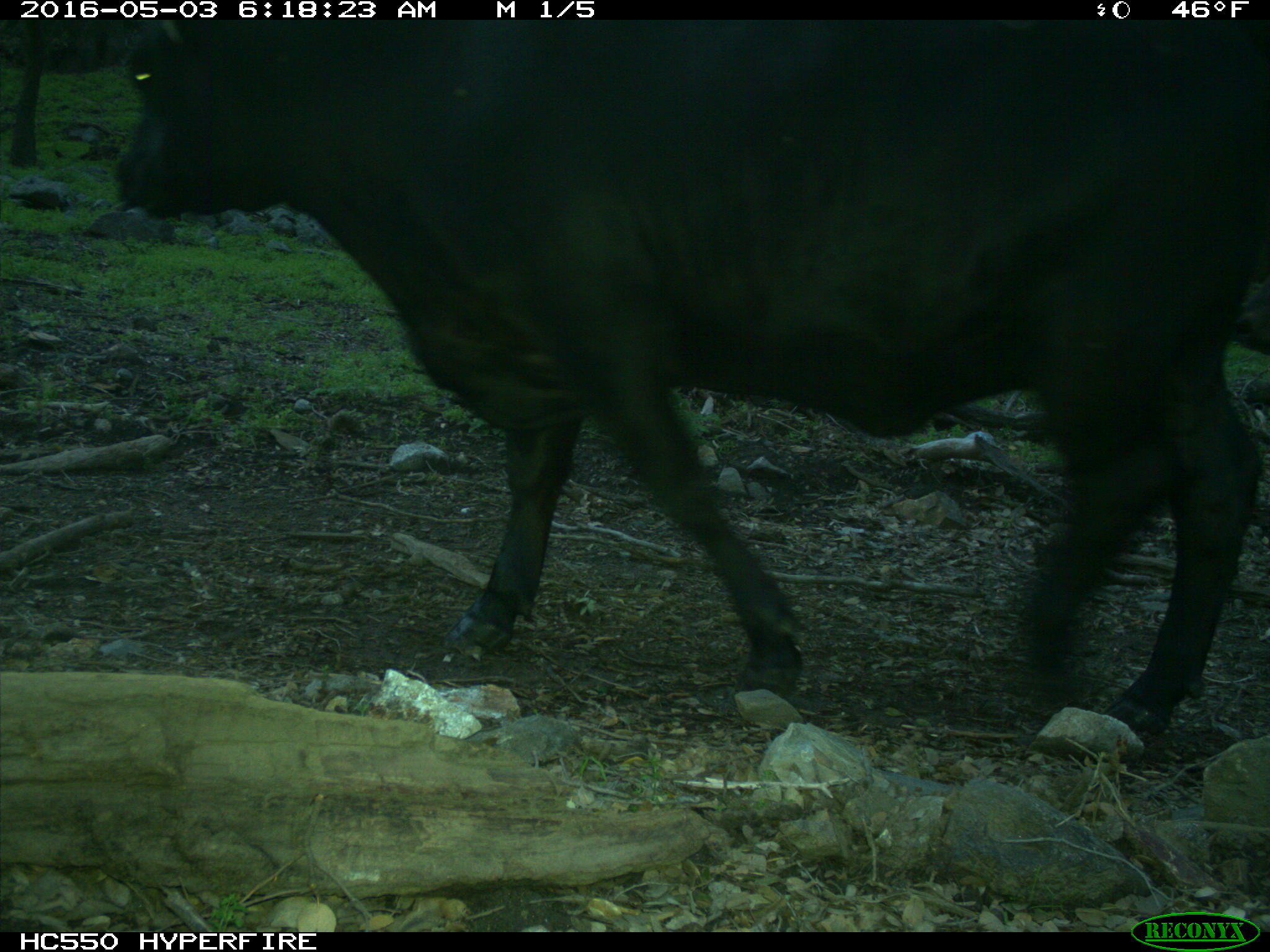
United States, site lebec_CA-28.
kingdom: Animalia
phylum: Chordata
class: Mammalia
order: Artiodactyla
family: Bovidae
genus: Bos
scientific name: Bos taurus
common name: domestic cow